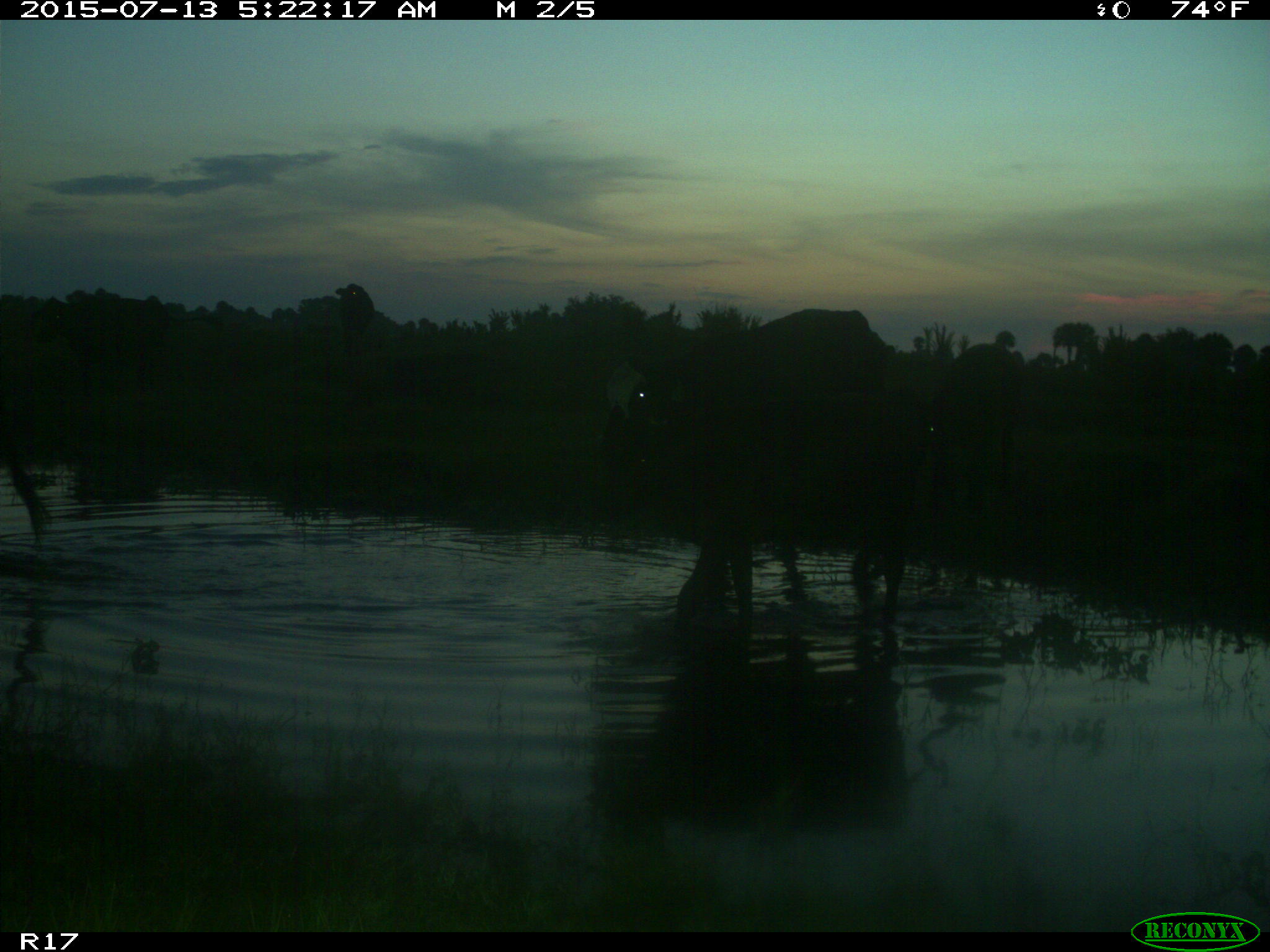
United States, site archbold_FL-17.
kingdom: Animalia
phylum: Chordata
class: Mammalia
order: Artiodactyla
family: Bovidae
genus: Bos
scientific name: Bos taurus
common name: domestic cow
Bos taurus (domestic cow).